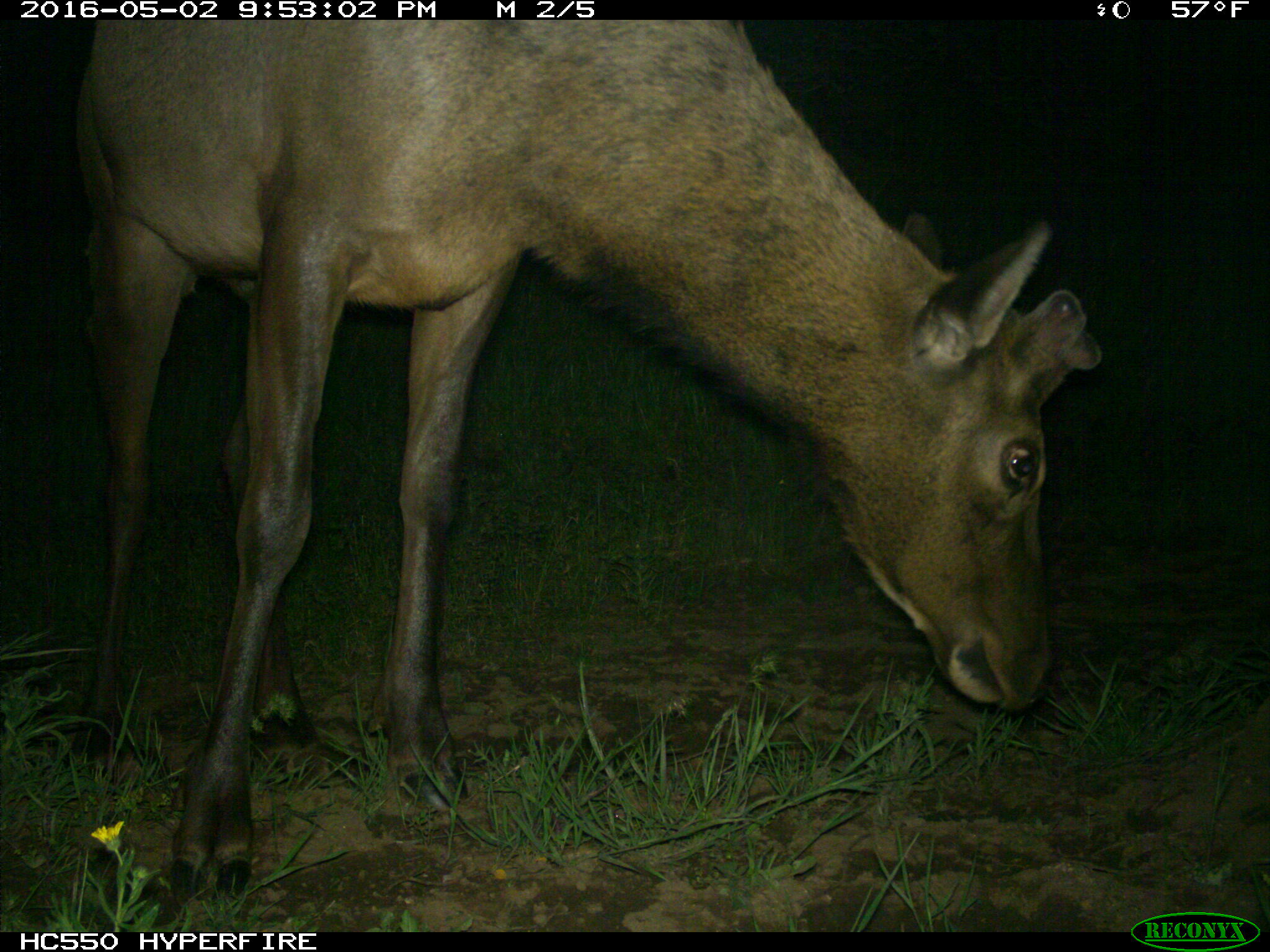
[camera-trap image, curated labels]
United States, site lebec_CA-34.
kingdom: Animalia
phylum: Chordata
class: Mammalia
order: Artiodactyla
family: Cervidae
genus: Cervus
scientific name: Cervus canadensis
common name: elk